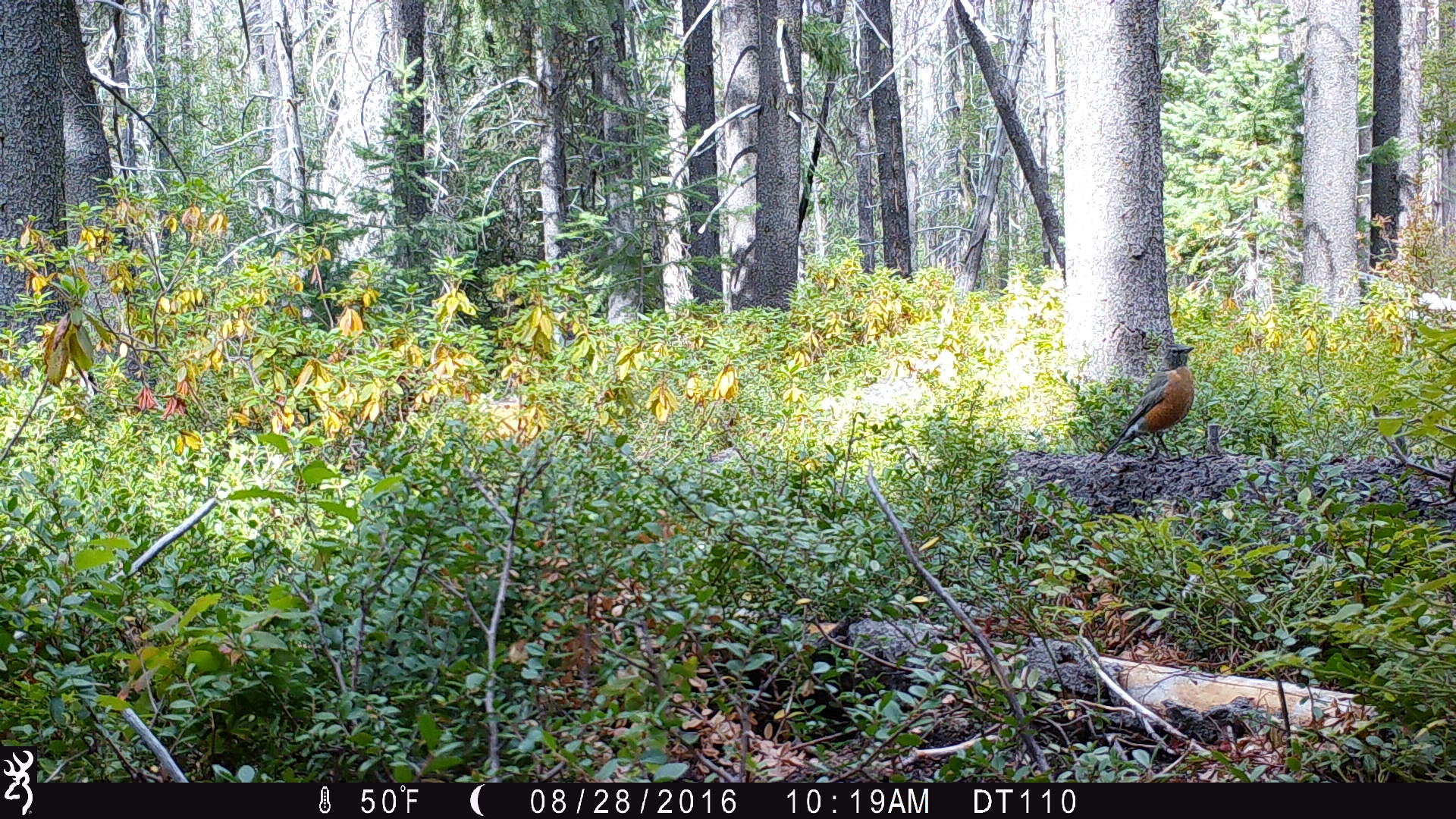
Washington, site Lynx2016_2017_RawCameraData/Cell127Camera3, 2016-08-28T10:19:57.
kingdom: Animalia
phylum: Chordata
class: Aves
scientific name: Aves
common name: birds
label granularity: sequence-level